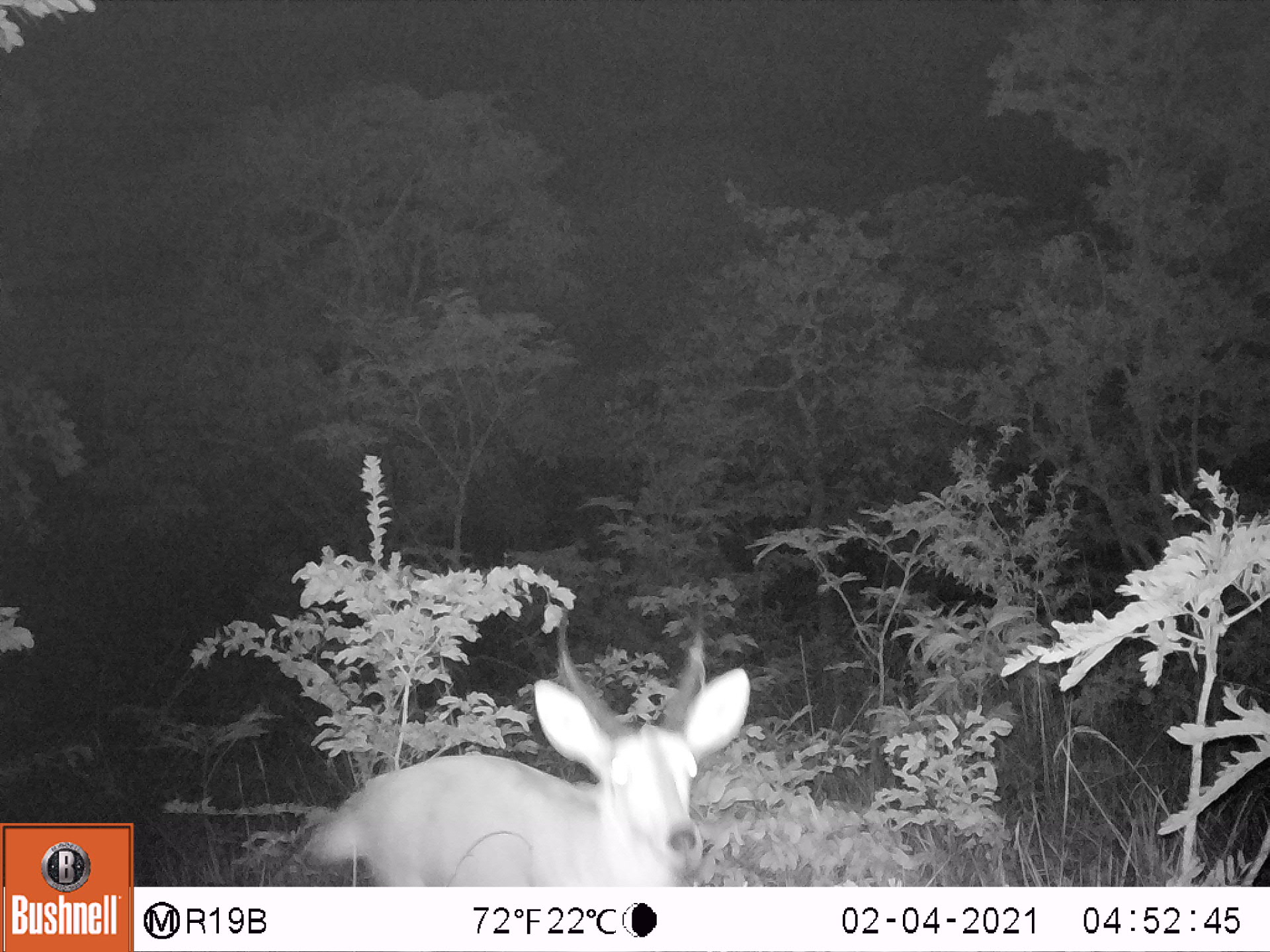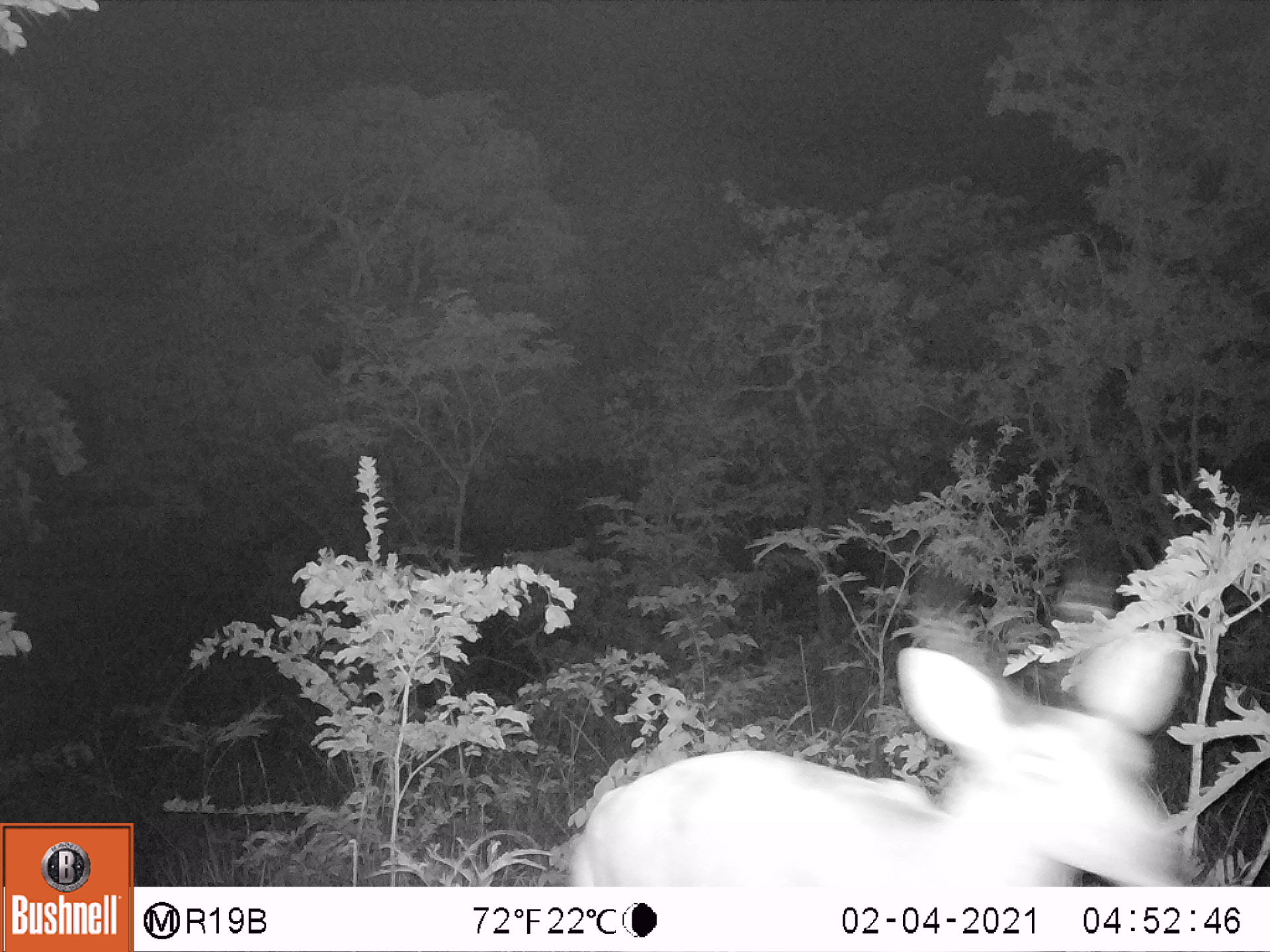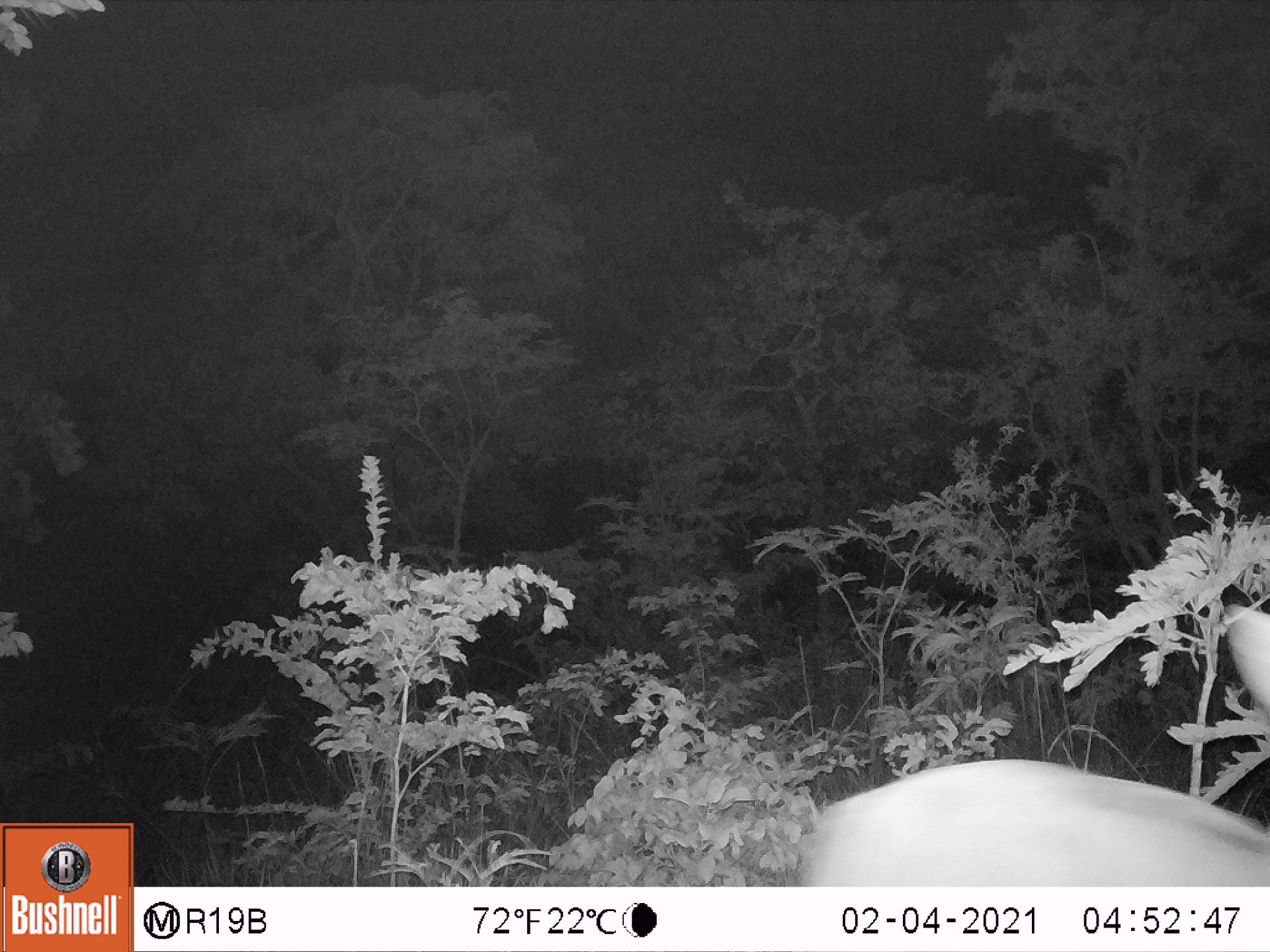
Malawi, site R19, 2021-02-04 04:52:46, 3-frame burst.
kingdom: Animalia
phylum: Chordata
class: Mammalia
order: Artiodactyla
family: Bovidae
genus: Redunca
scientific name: Redunca arundinum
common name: southern reedbuck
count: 1